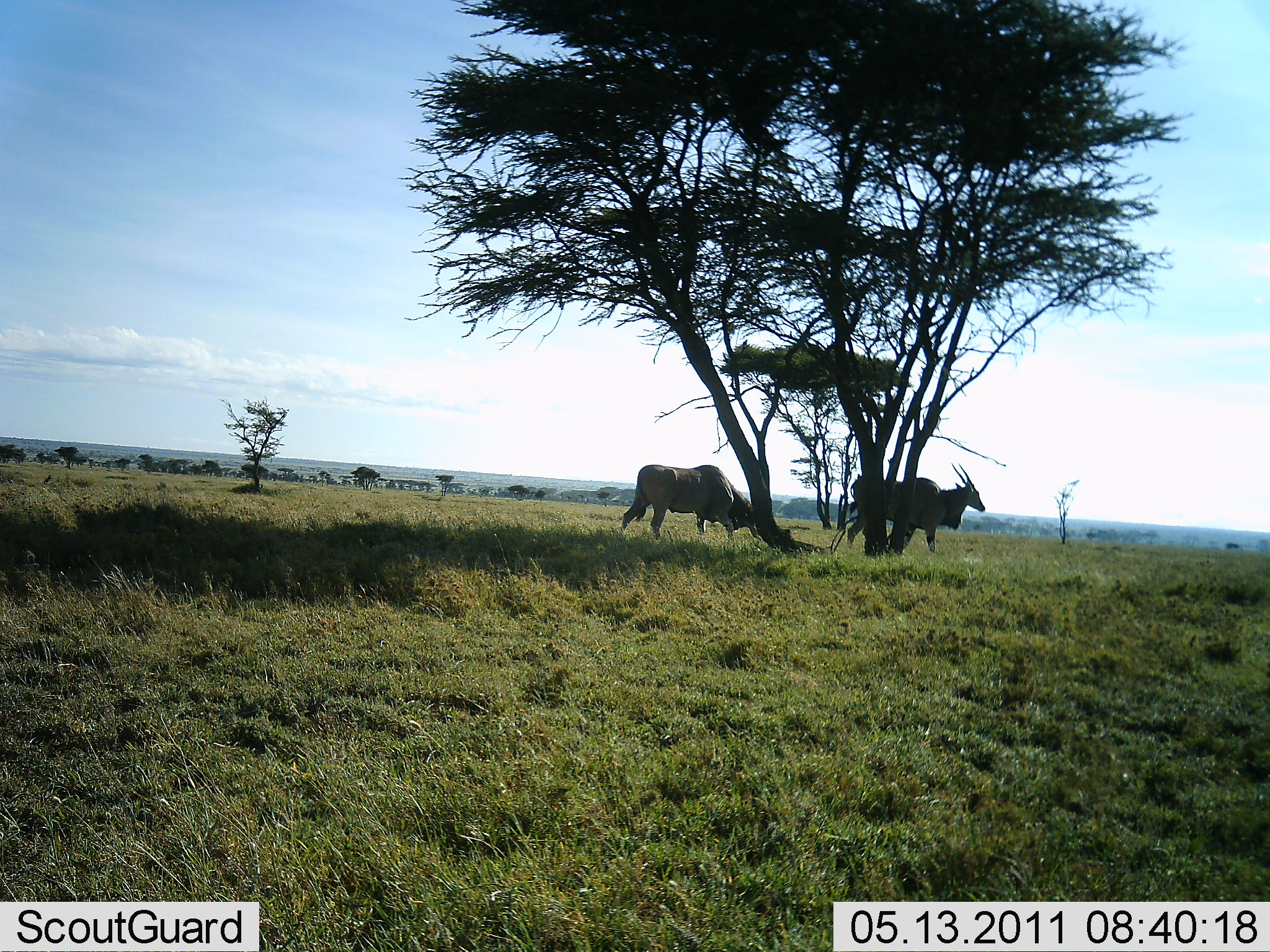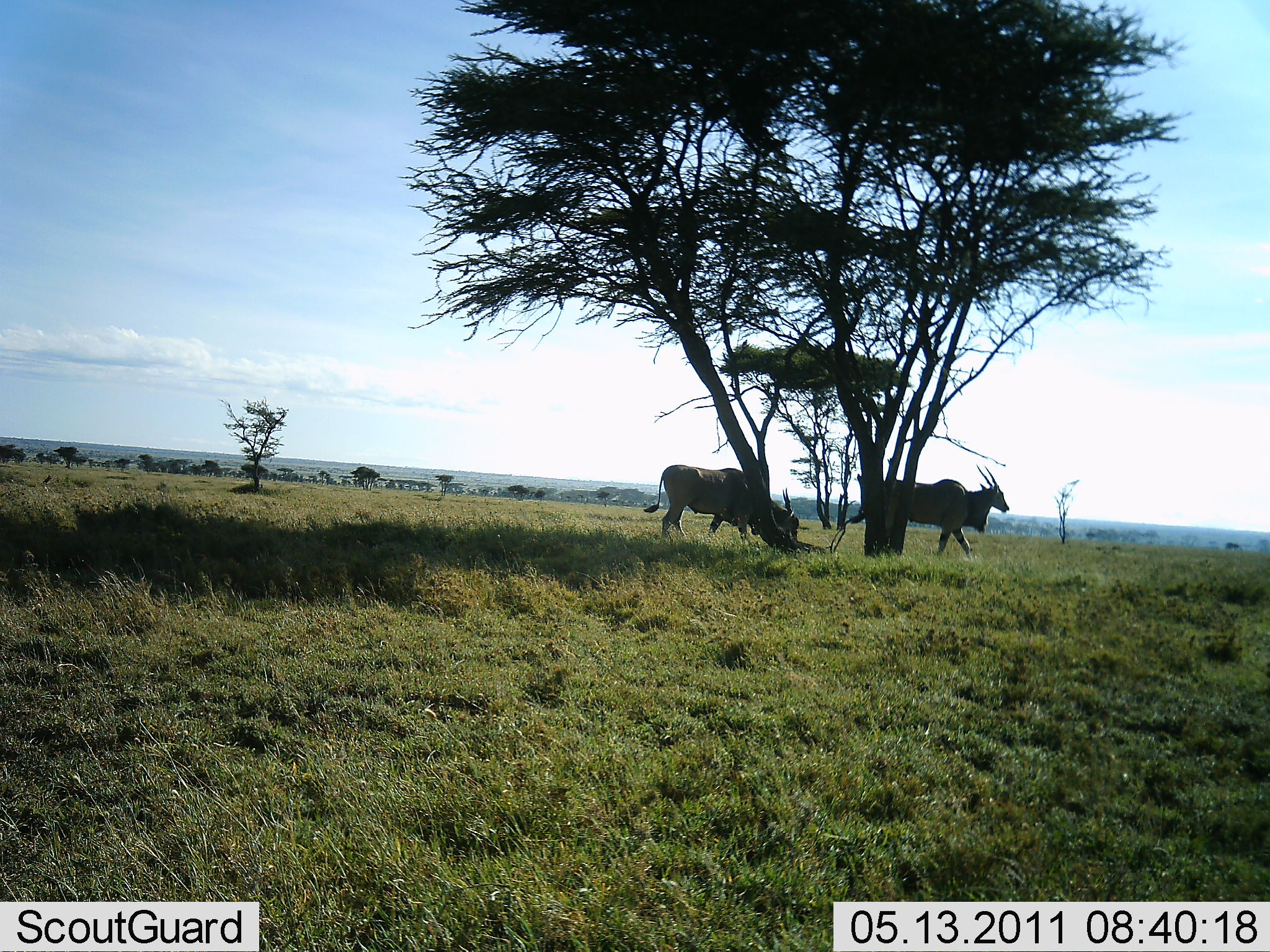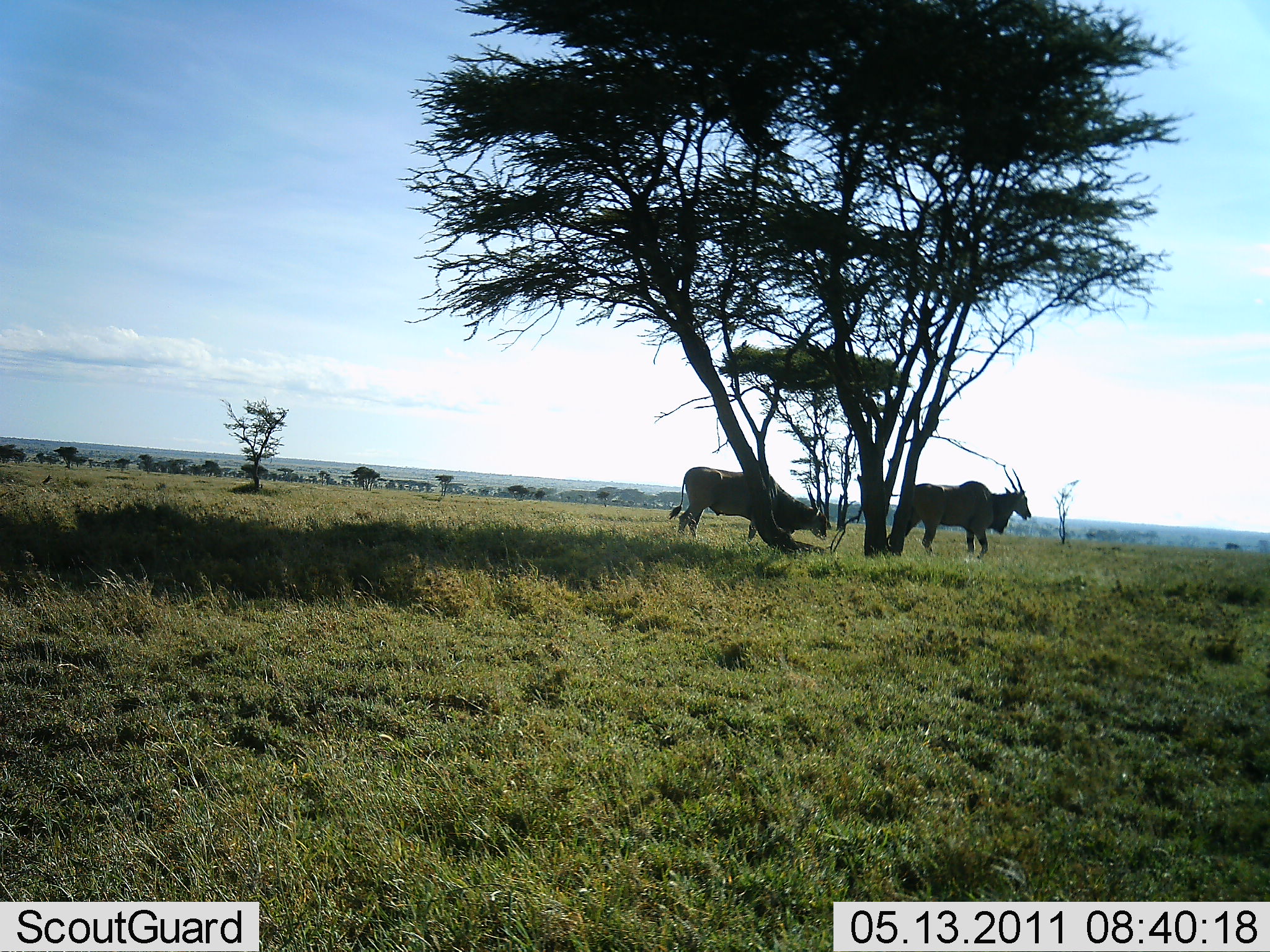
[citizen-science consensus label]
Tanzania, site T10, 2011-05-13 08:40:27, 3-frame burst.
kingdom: Animalia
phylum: Chordata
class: Mammalia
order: Artiodactyla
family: Bovidae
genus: Tragelaphus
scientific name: Tragelaphus oryx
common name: eland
Eland (Tragelaphus oryx), count 2. Behavior (volunteer vote fractions): standing 27%, resting 0%, moving 73%, interacting 0%. Young present (vote fraction): 0%. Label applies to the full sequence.